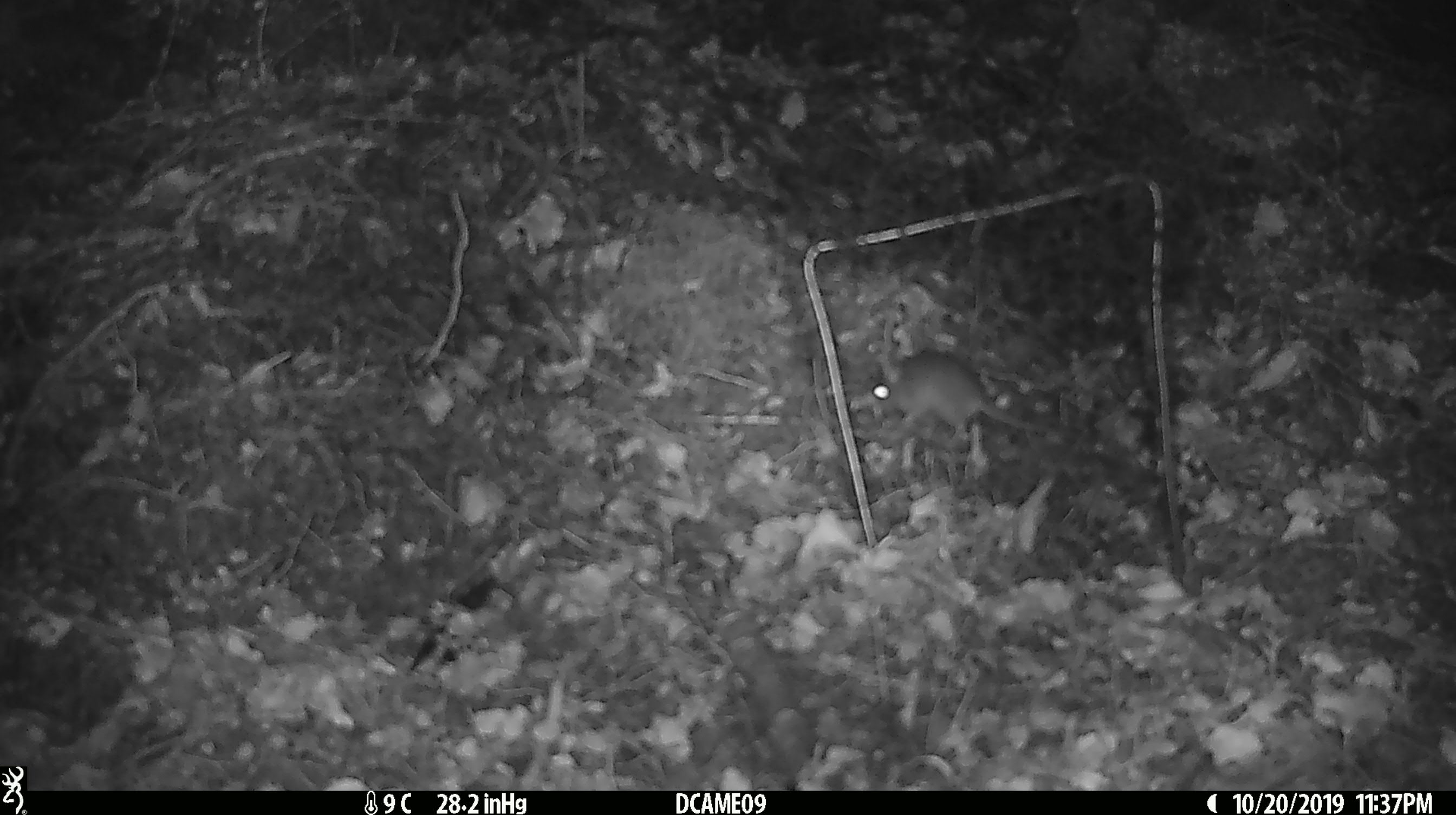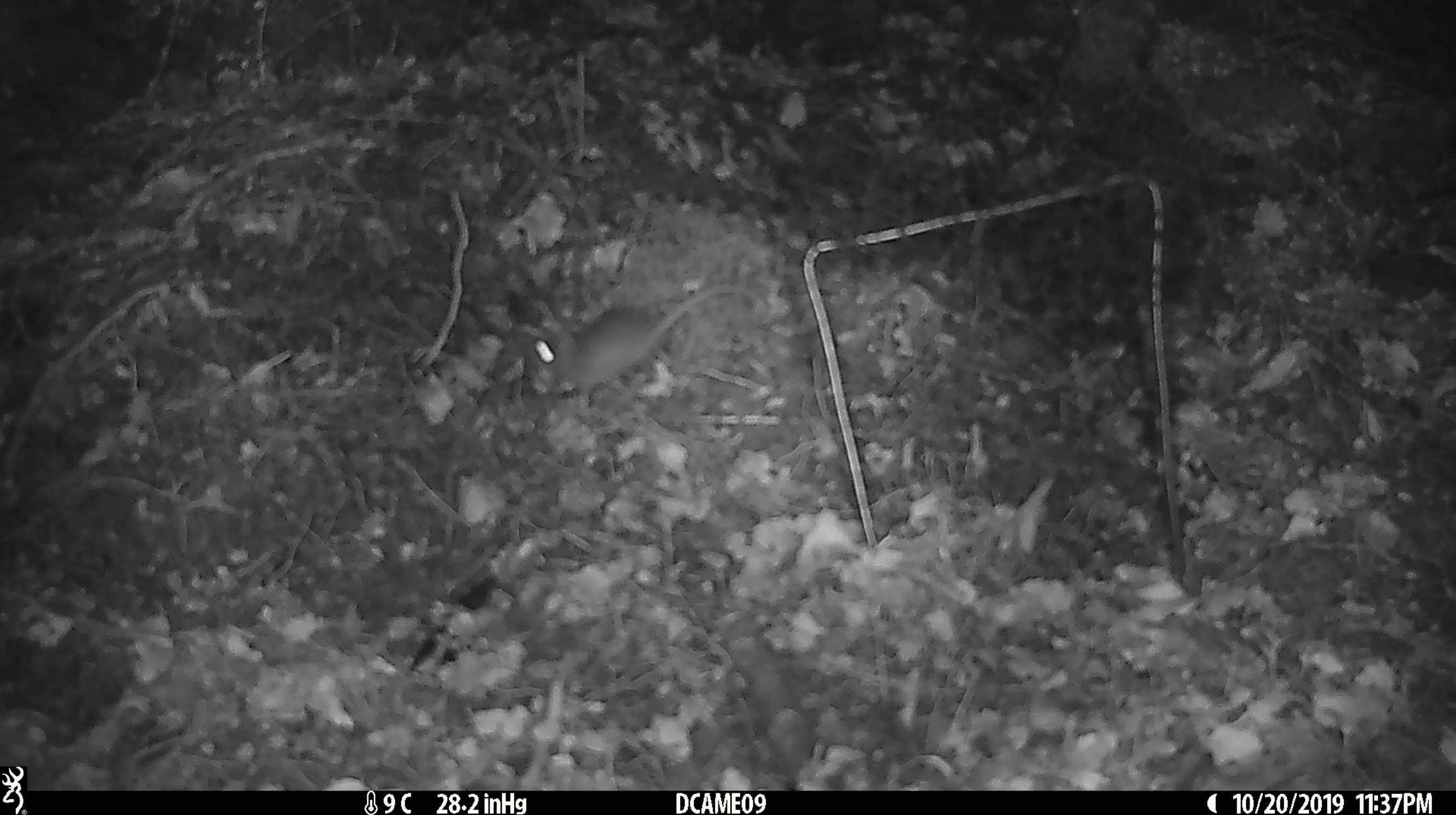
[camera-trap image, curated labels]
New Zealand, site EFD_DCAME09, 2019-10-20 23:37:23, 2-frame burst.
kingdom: Animalia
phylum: Chordata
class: Mammalia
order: Rodentia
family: Muridae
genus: Mus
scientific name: Mus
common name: mouse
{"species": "mouse (Mus)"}